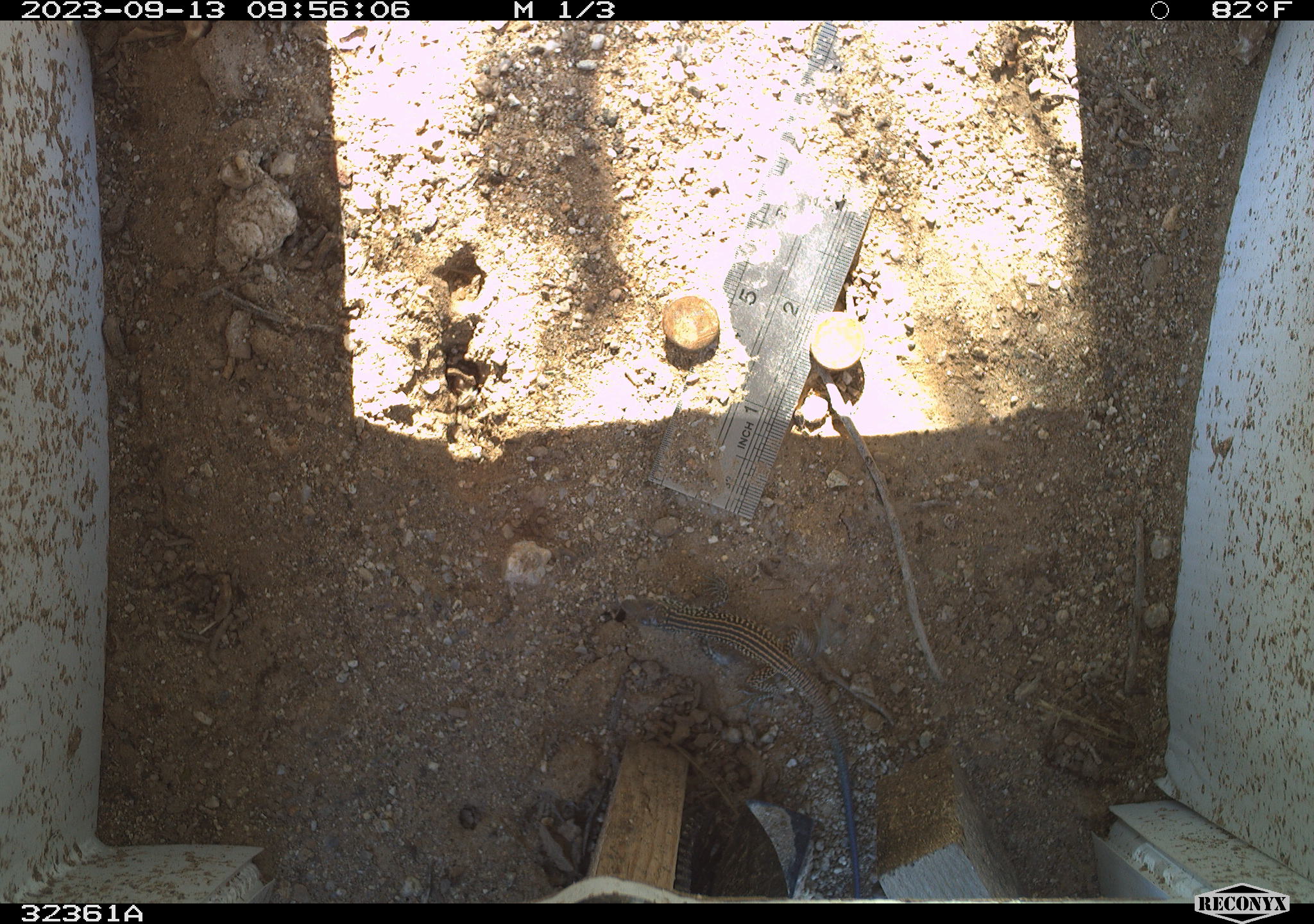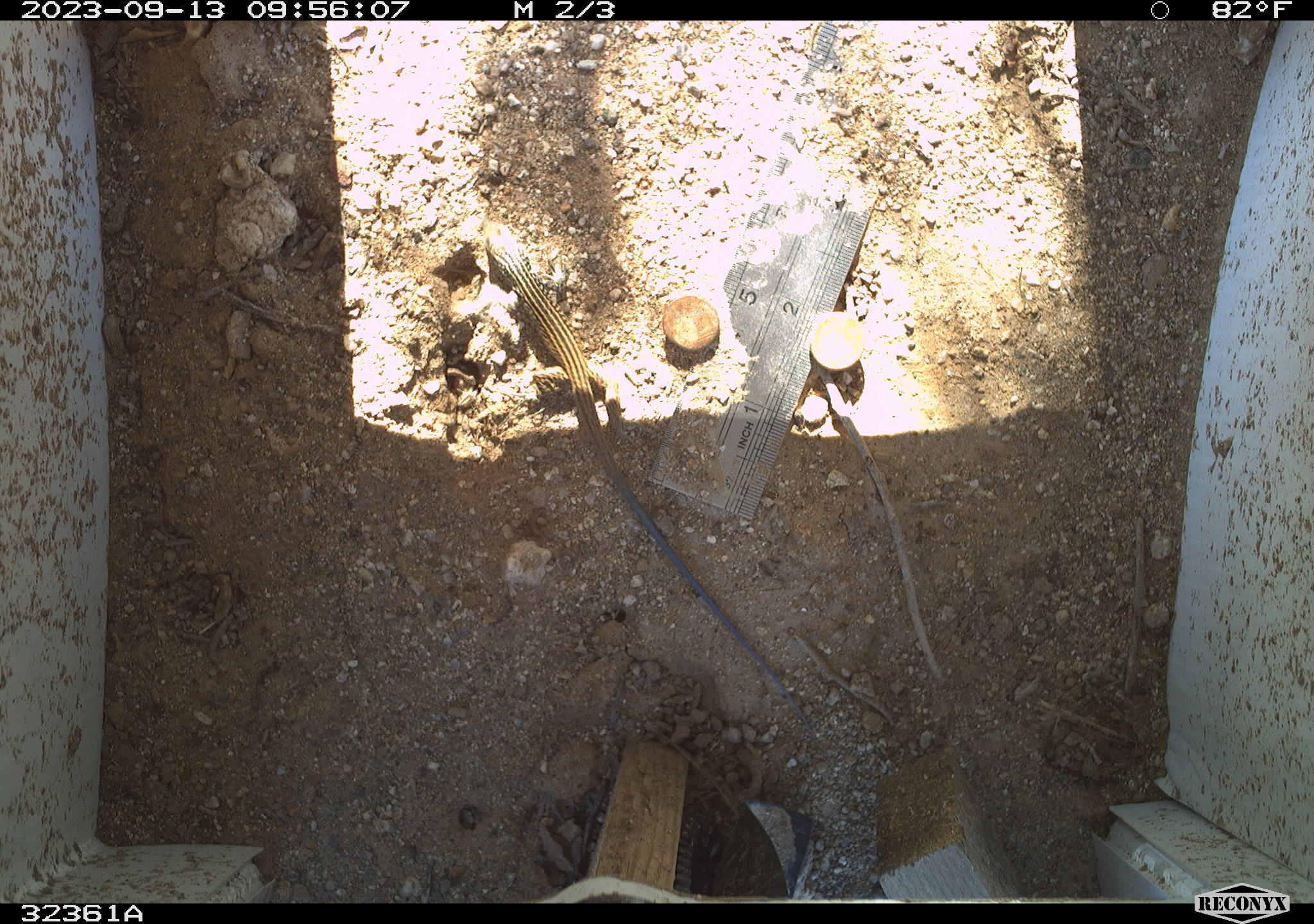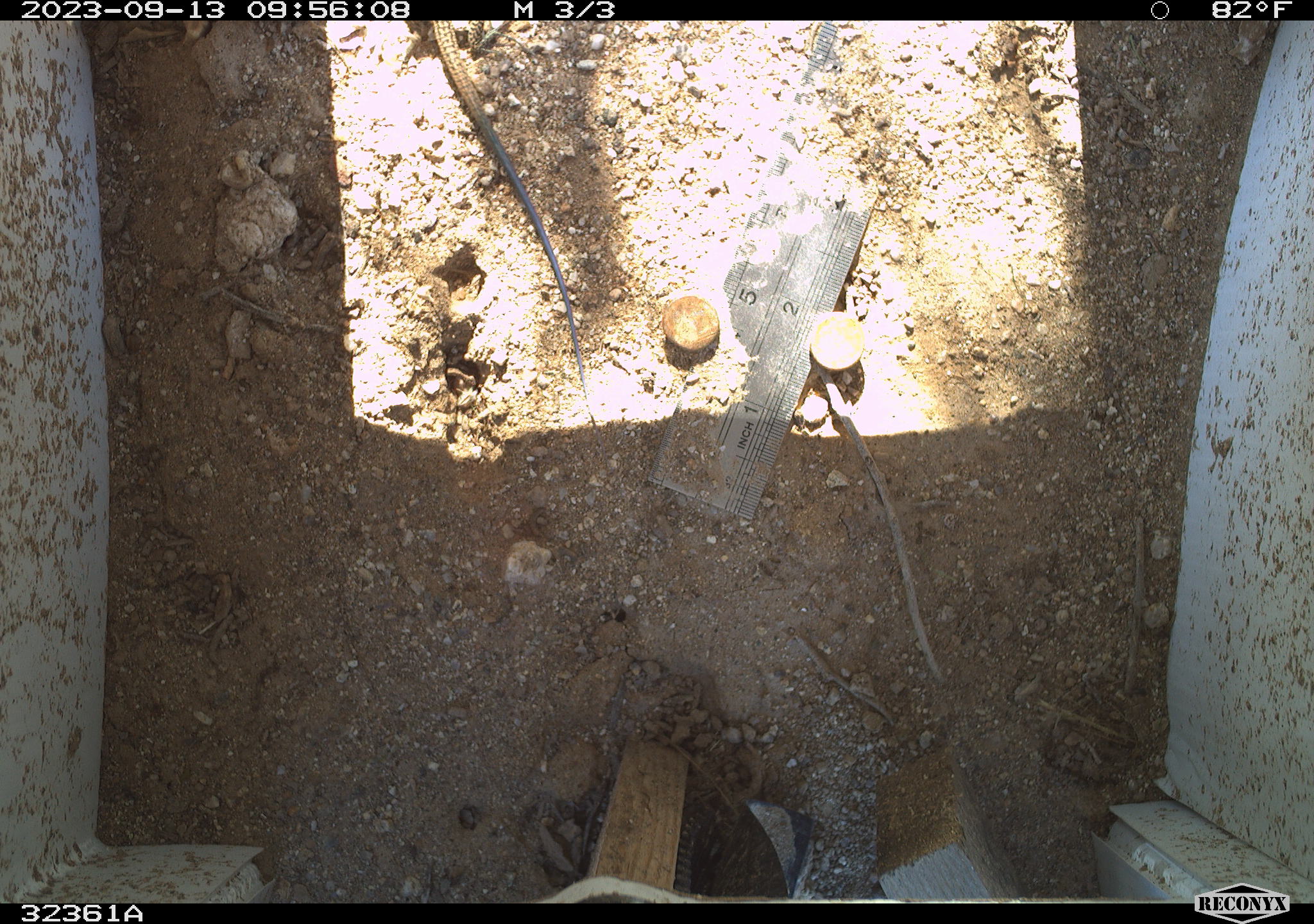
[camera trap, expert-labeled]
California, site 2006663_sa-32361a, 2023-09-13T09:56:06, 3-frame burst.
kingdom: Animalia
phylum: Chordata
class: Reptilia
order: Squamata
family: Teiidae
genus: Aspidoscelis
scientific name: Aspidoscelis tigris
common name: western whiptail